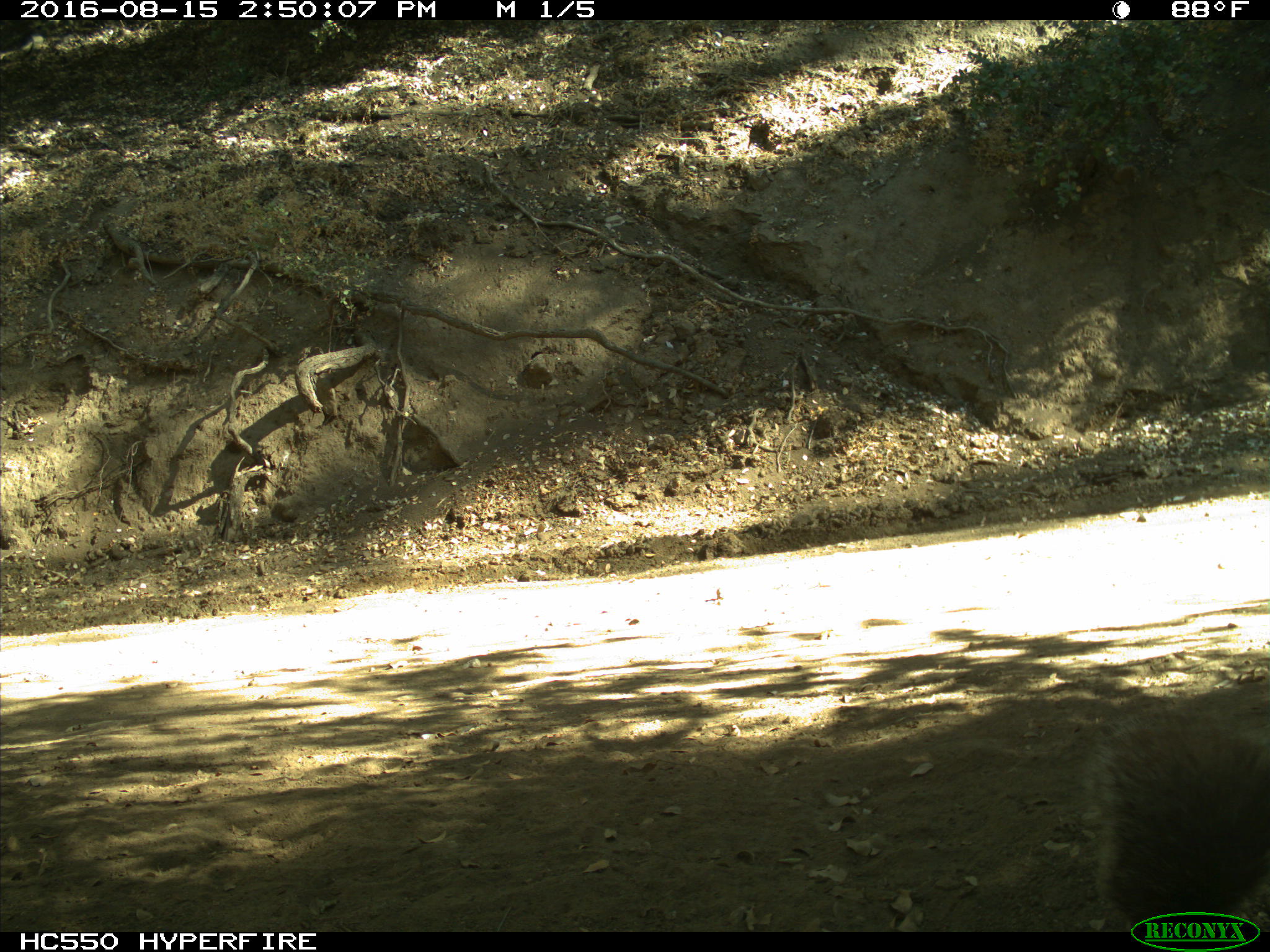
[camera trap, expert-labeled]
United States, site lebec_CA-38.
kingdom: Animalia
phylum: Chordata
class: Mammalia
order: Rodentia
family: Sciuridae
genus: Sciurus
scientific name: Sciurus carolinensis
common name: eastern gray squirrel